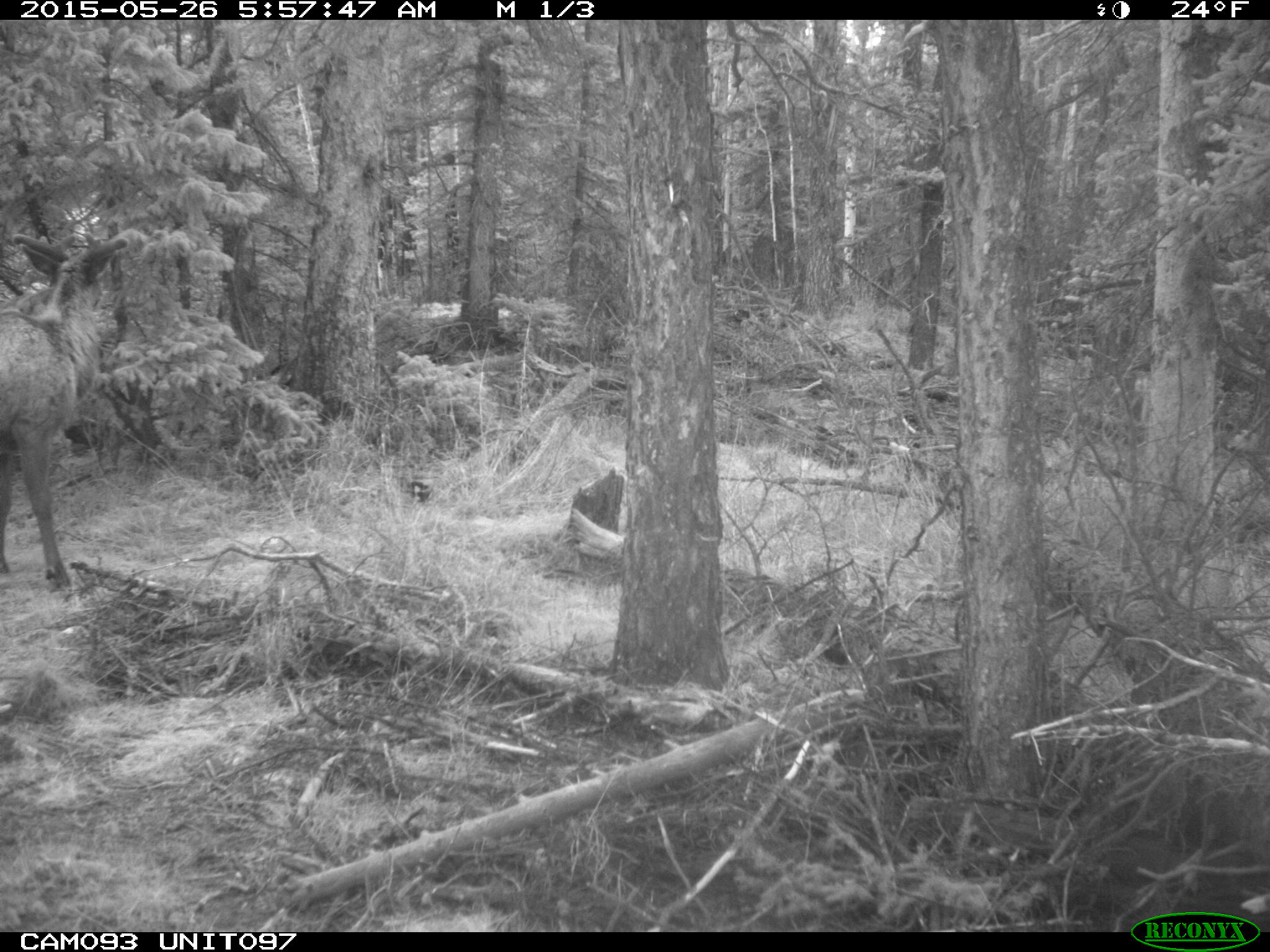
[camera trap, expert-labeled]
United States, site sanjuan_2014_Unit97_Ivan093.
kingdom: Animalia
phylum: Chordata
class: Mammalia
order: Artiodactyla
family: Cervidae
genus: Cervus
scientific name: Cervus elaphus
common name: red deer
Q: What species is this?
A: Cervus elaphus (red deer).